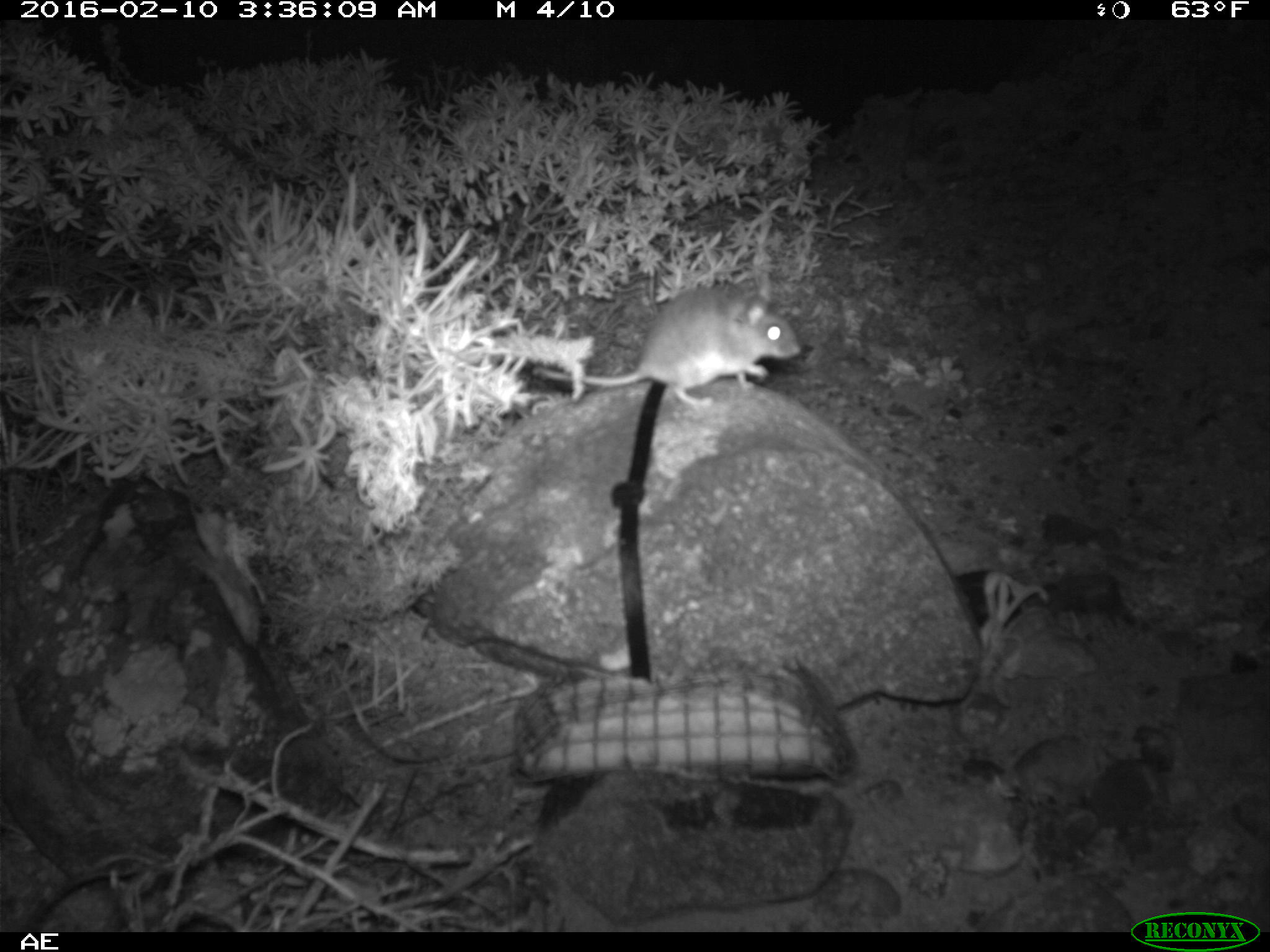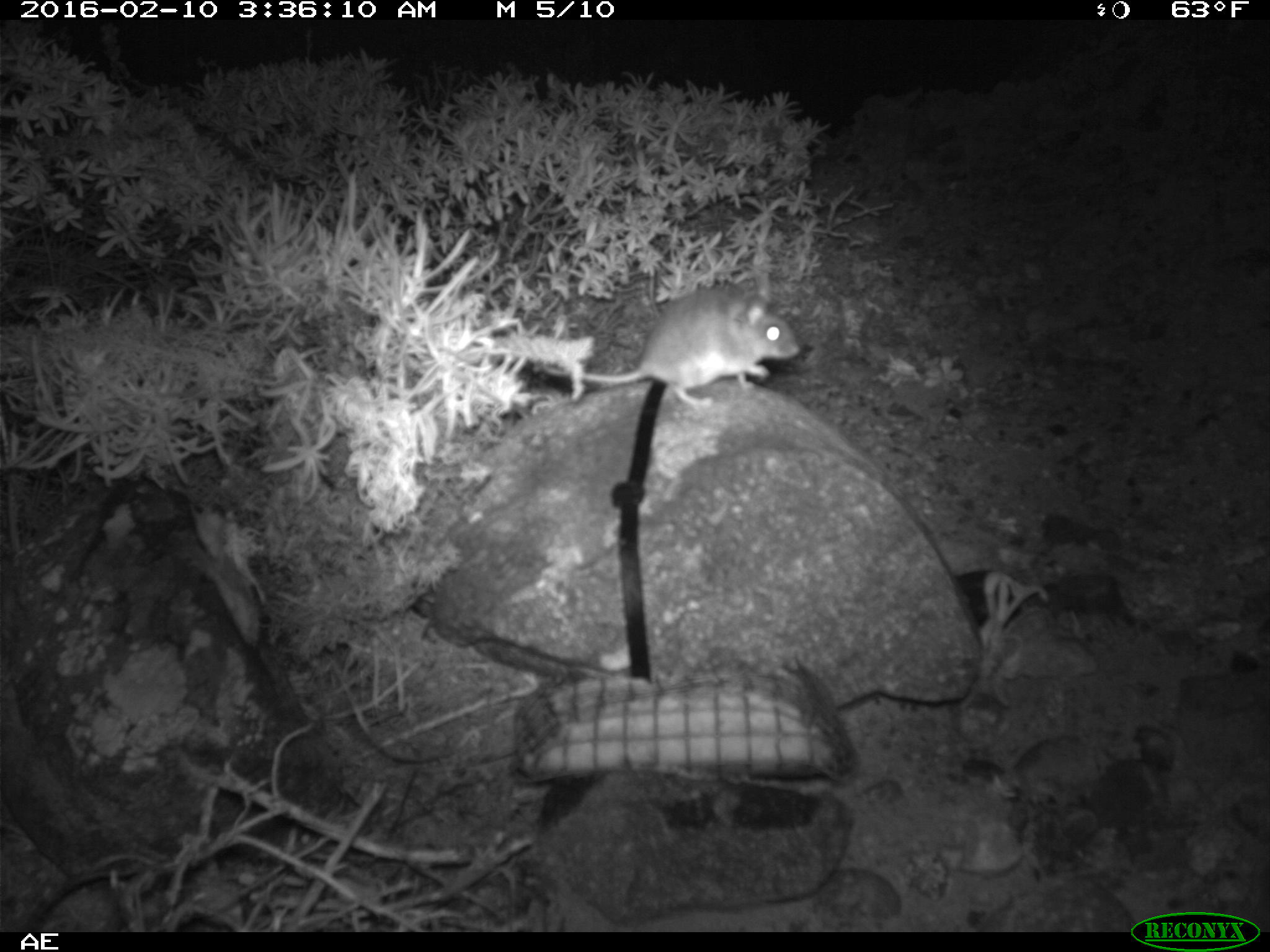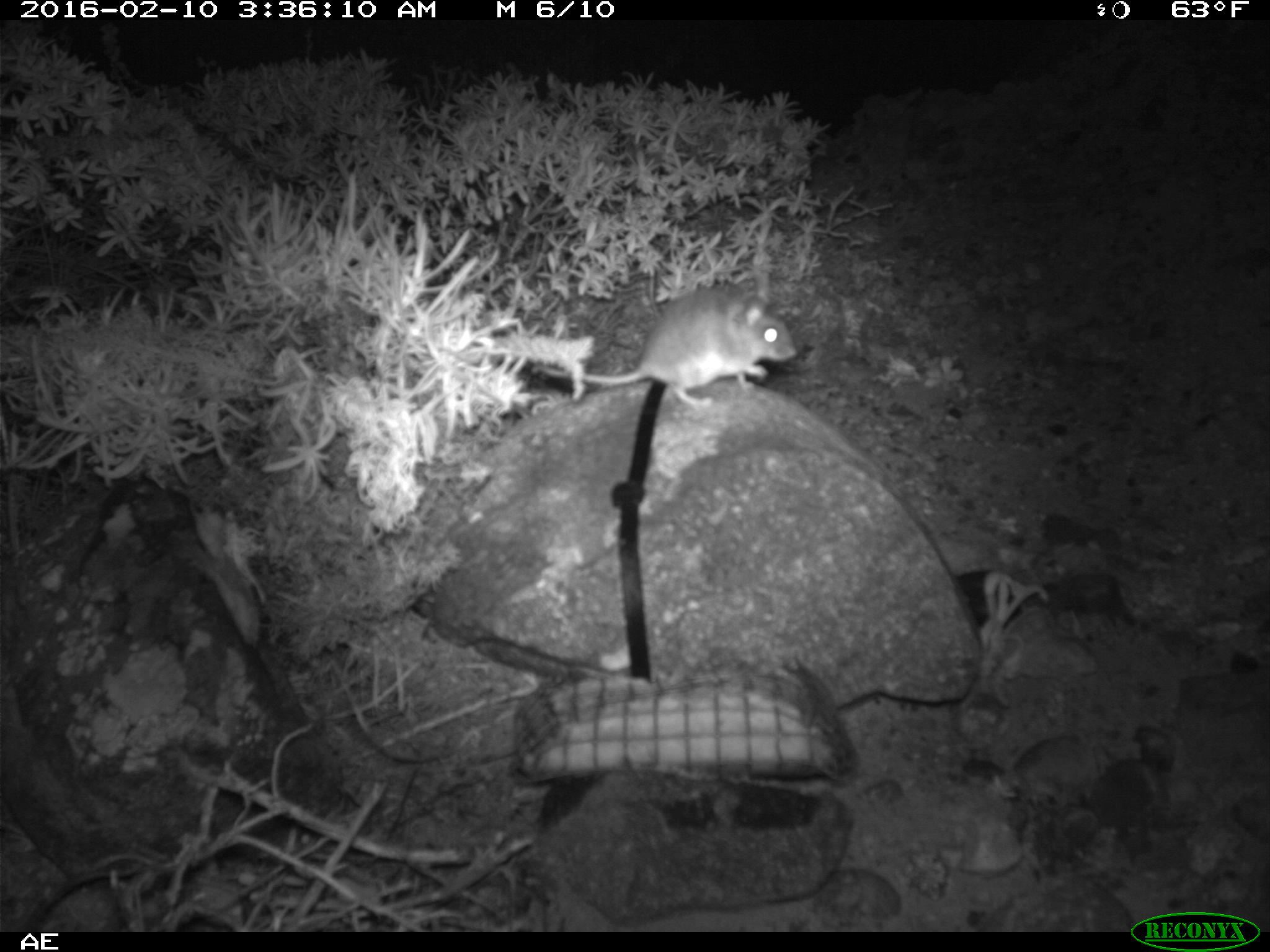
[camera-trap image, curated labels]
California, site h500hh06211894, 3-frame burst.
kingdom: Animalia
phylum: Chordata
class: Mammalia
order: Rodentia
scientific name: Rodentia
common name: rodent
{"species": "rodent (Rodentia)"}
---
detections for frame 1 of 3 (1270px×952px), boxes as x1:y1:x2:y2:
rodent: 529:271:800:408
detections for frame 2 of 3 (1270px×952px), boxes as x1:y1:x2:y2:
rodent: 533:283:804:401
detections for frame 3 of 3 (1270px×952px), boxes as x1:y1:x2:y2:
rodent: 539:273:796:403